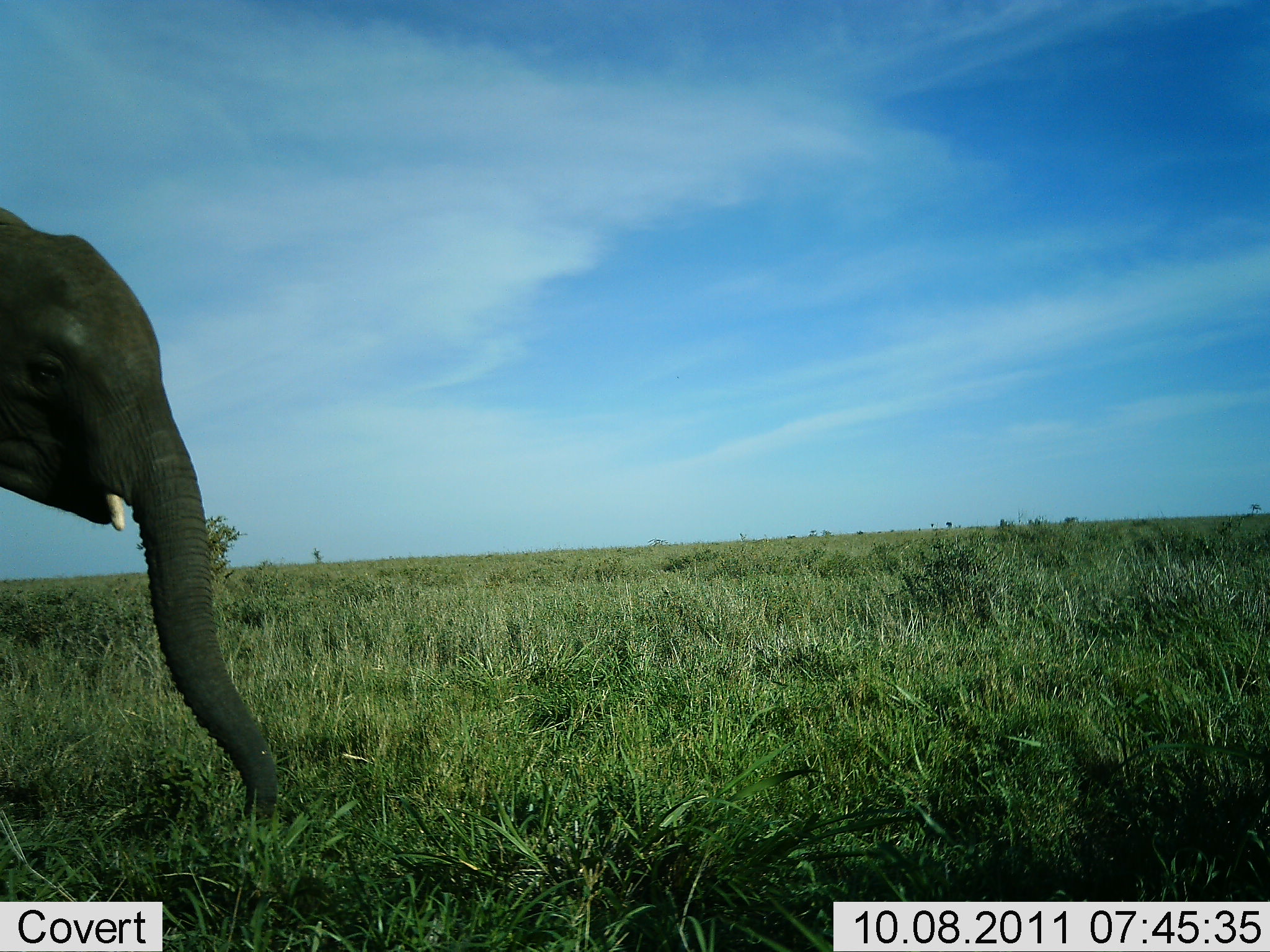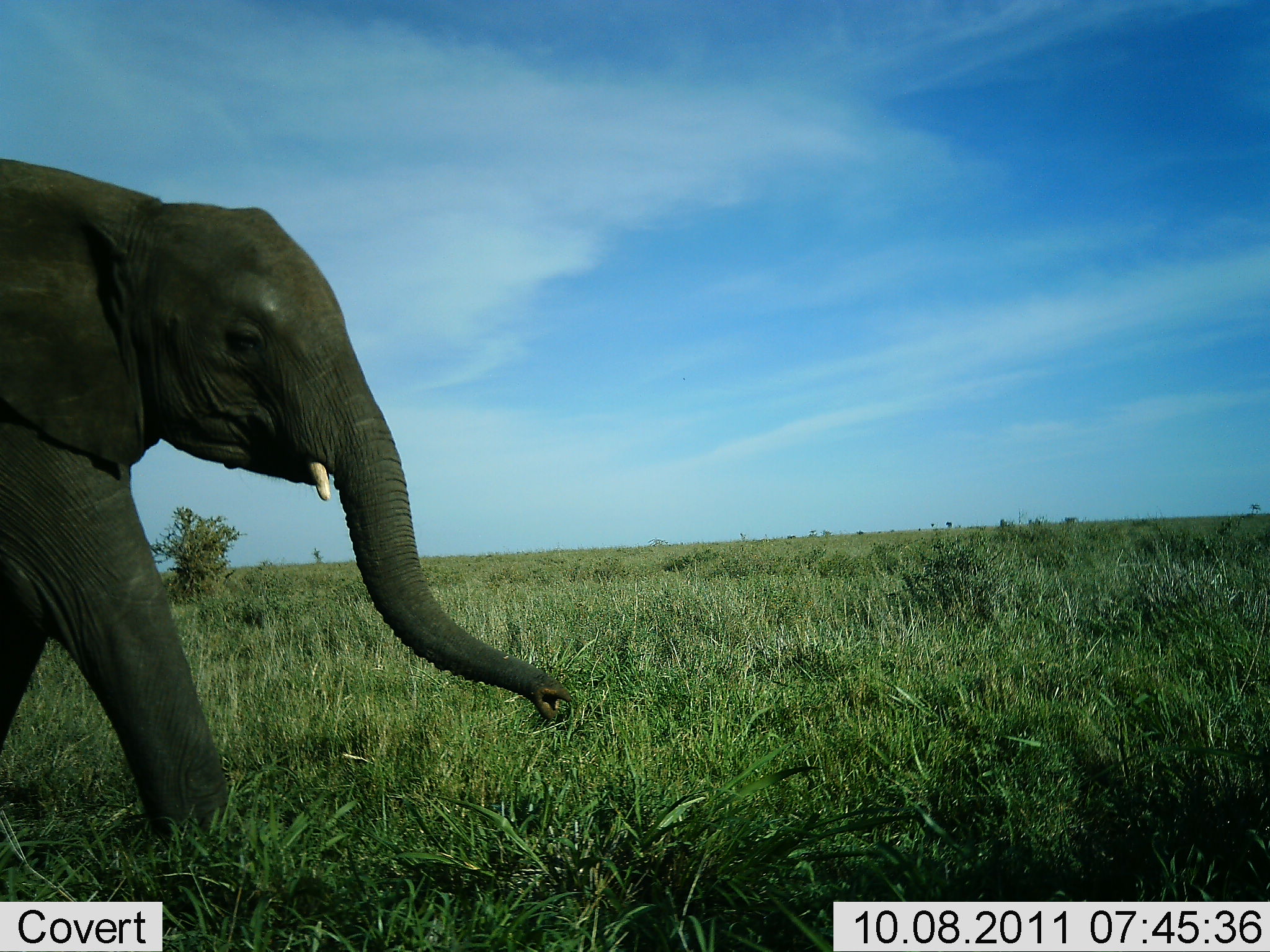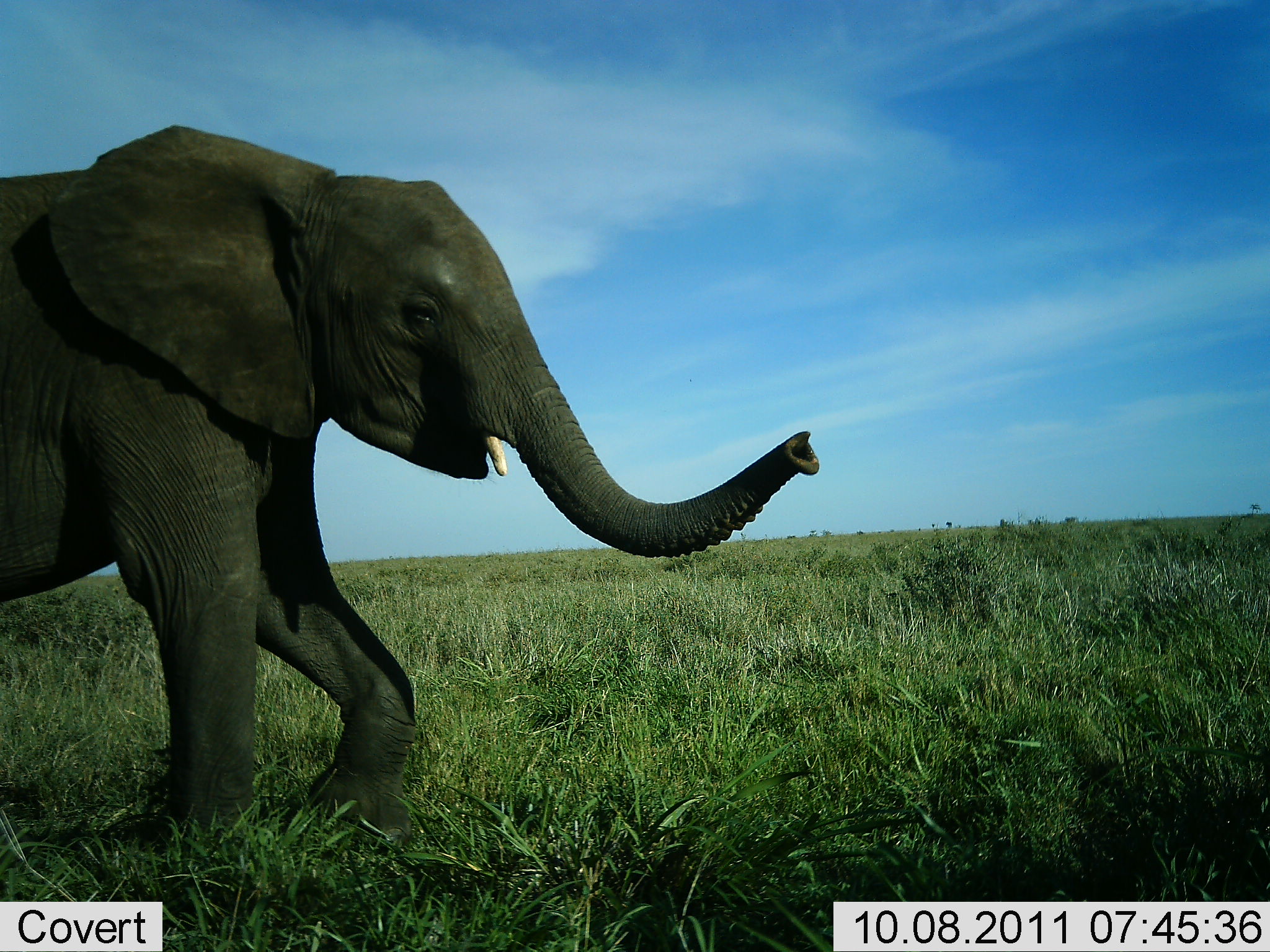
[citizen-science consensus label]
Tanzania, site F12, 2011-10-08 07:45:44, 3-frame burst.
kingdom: Animalia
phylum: Chordata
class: Mammalia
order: Proboscidea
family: Elephantidae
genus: Loxodonta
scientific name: Loxodonta africana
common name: african bush elephant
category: elephant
Elephant (african bush elephant) (Loxodonta africana), count 1. Behavior (volunteer vote fractions): standing 9%, resting 0%, moving 82%, interacting 9%. Young present (vote fraction): 18%. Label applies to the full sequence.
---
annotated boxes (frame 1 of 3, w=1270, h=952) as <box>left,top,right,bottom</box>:
animal: <box>0,208,282,831</box>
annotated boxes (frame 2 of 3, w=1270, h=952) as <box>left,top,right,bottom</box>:
animal: <box>0,156,575,930</box>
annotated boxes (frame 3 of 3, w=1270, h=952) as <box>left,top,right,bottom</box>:
animal: <box>0,123,822,920</box>